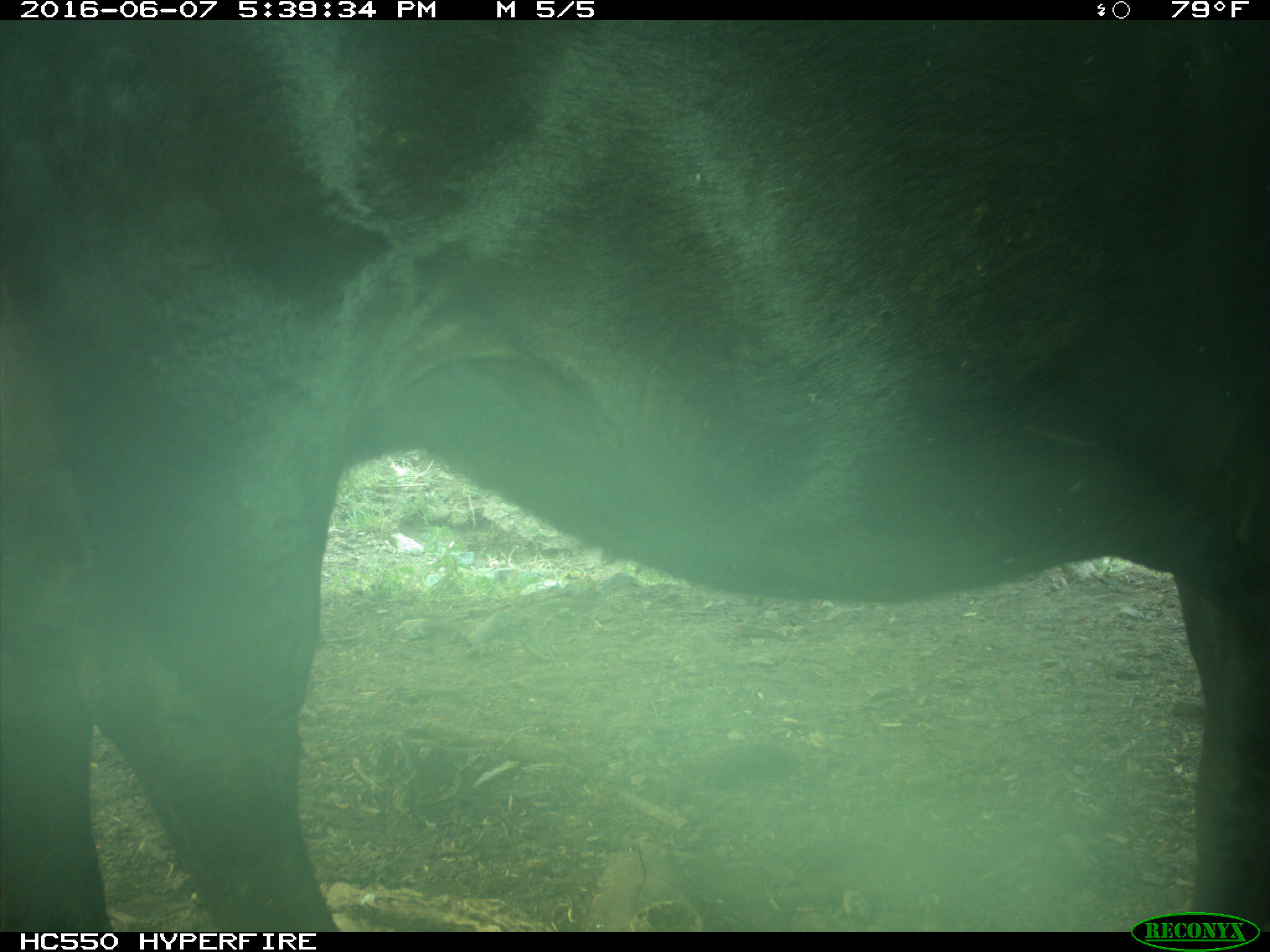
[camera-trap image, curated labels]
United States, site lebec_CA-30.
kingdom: Animalia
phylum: Chordata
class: Mammalia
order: Artiodactyla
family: Bovidae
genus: Bos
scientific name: Bos taurus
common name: domestic cow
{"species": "Bos taurus (domestic cow)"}